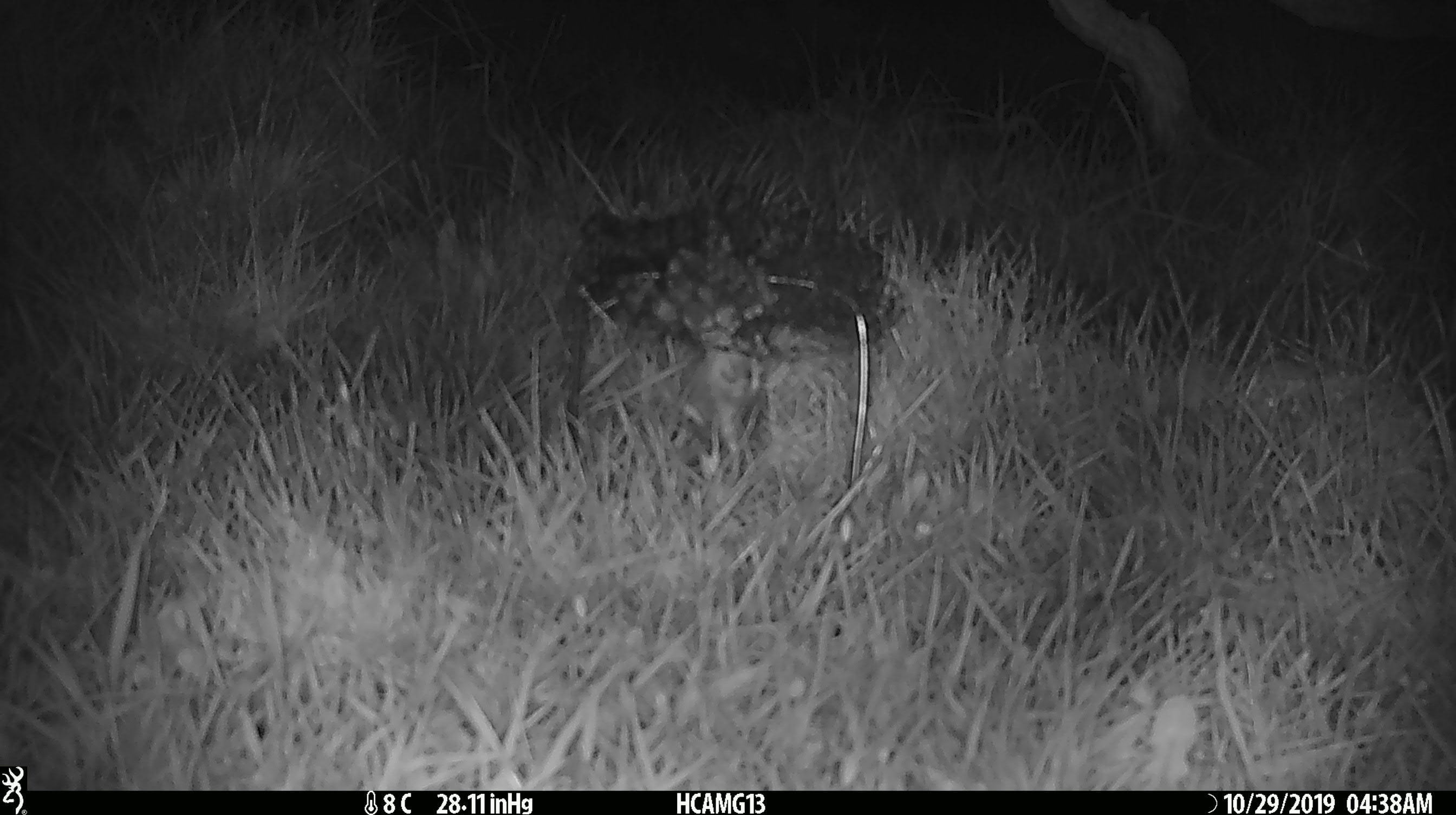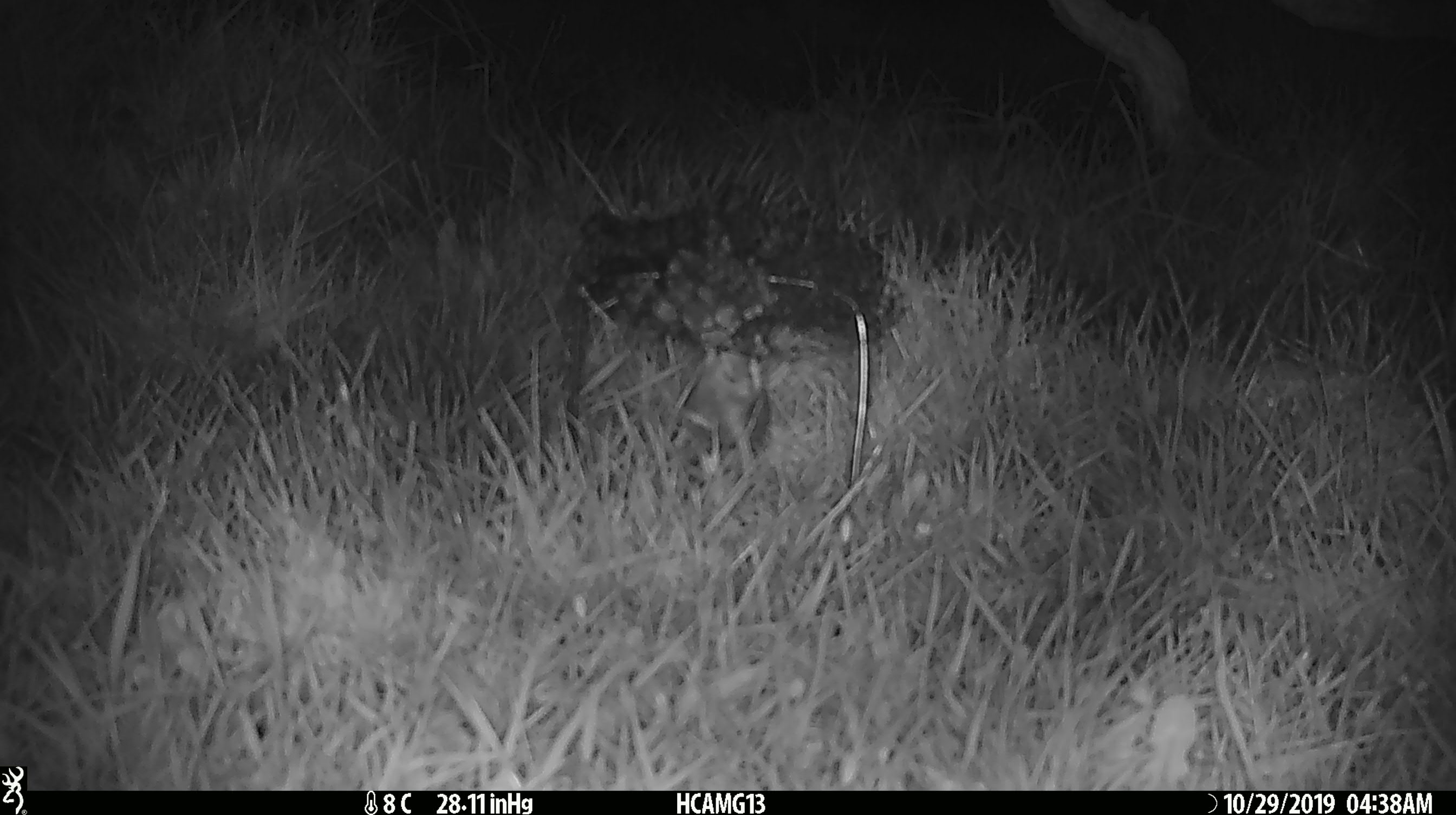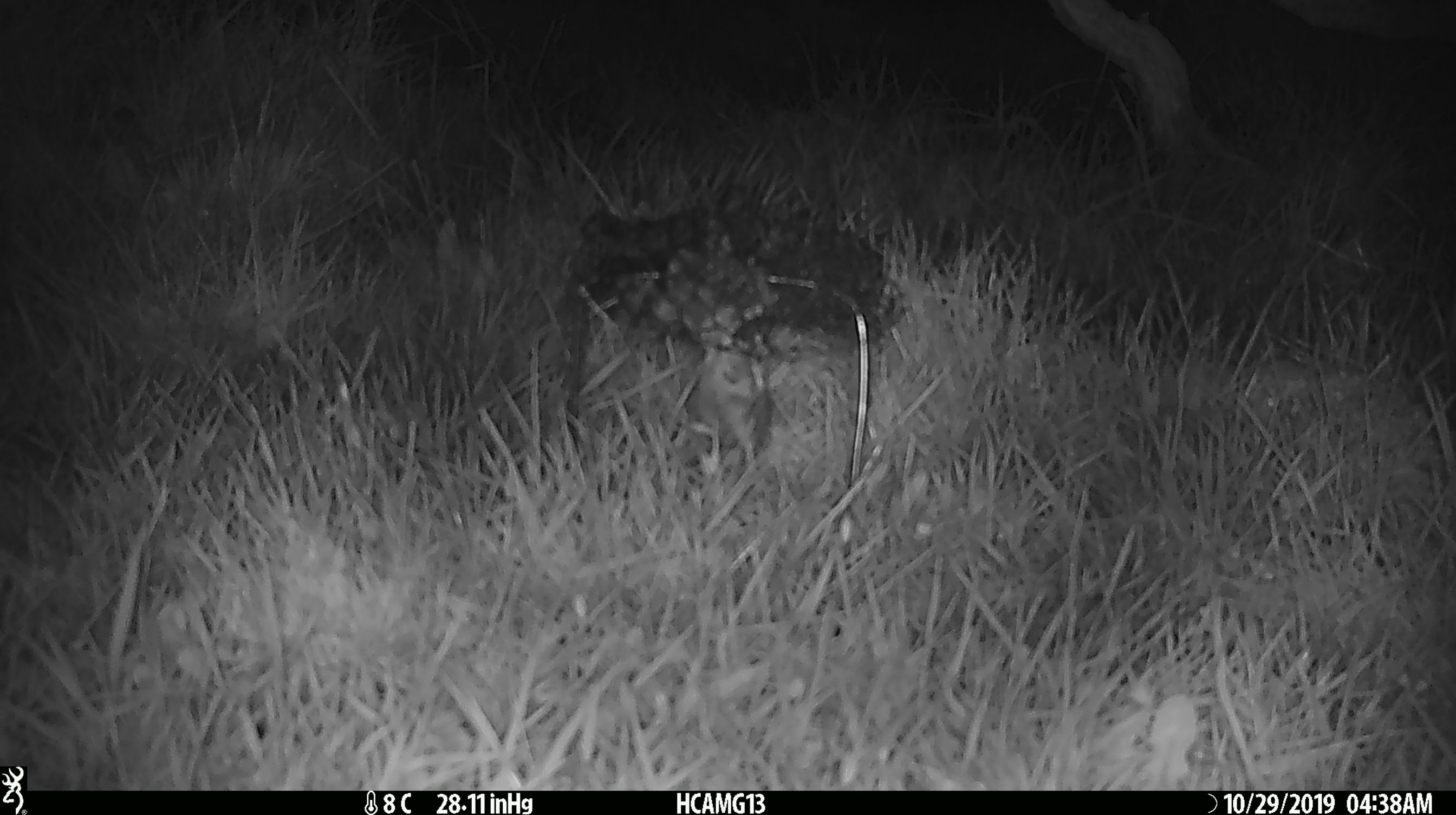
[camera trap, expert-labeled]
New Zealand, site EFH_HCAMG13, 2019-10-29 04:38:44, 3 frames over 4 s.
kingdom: Animalia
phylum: Chordata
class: Mammalia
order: Rodentia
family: Muridae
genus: Mus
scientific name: Mus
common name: mouse